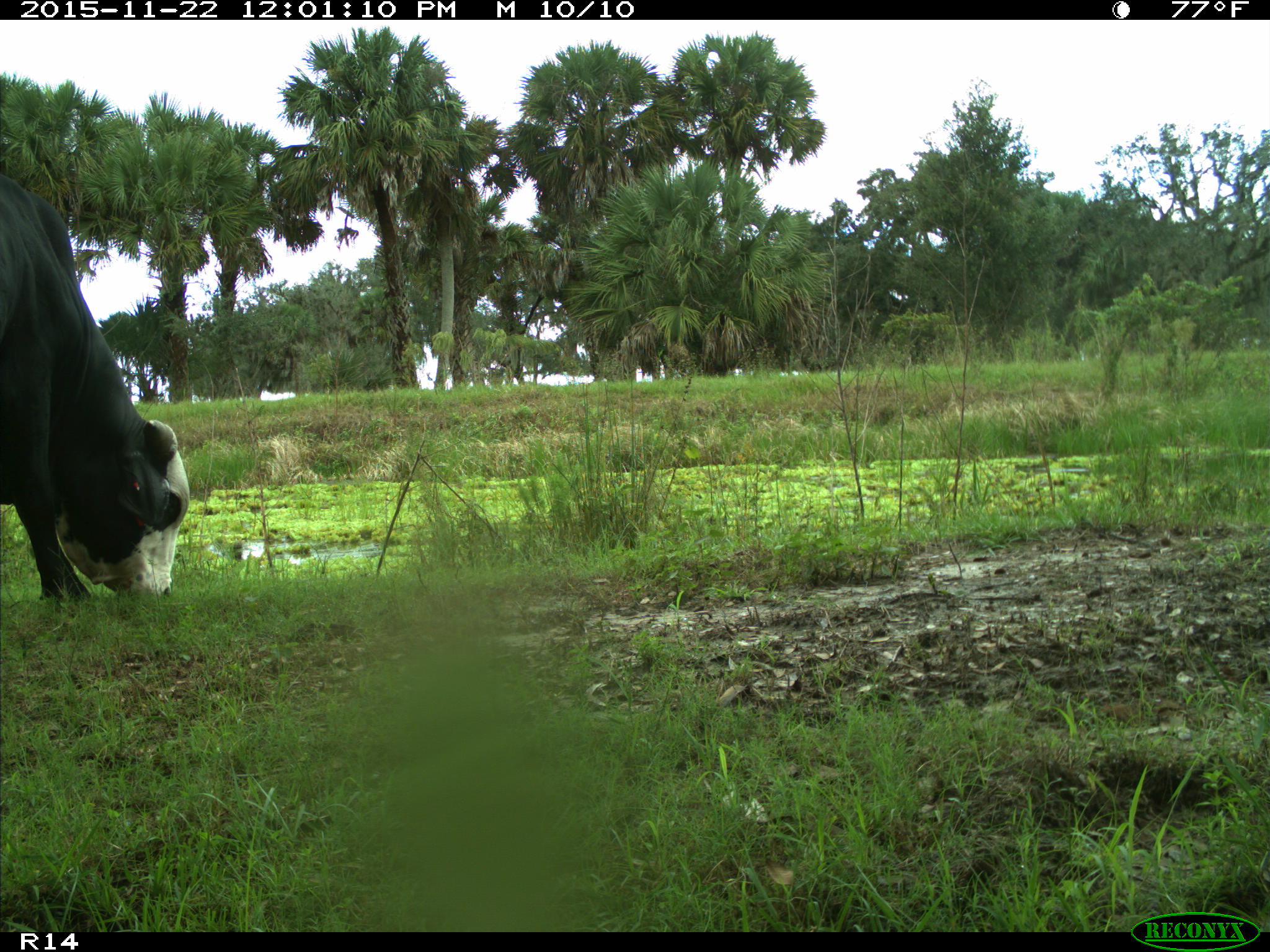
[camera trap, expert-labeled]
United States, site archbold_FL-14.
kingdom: Animalia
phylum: Chordata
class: Mammalia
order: Artiodactyla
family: Bovidae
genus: Bos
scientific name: Bos taurus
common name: domestic cow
Bos taurus (domestic cow).